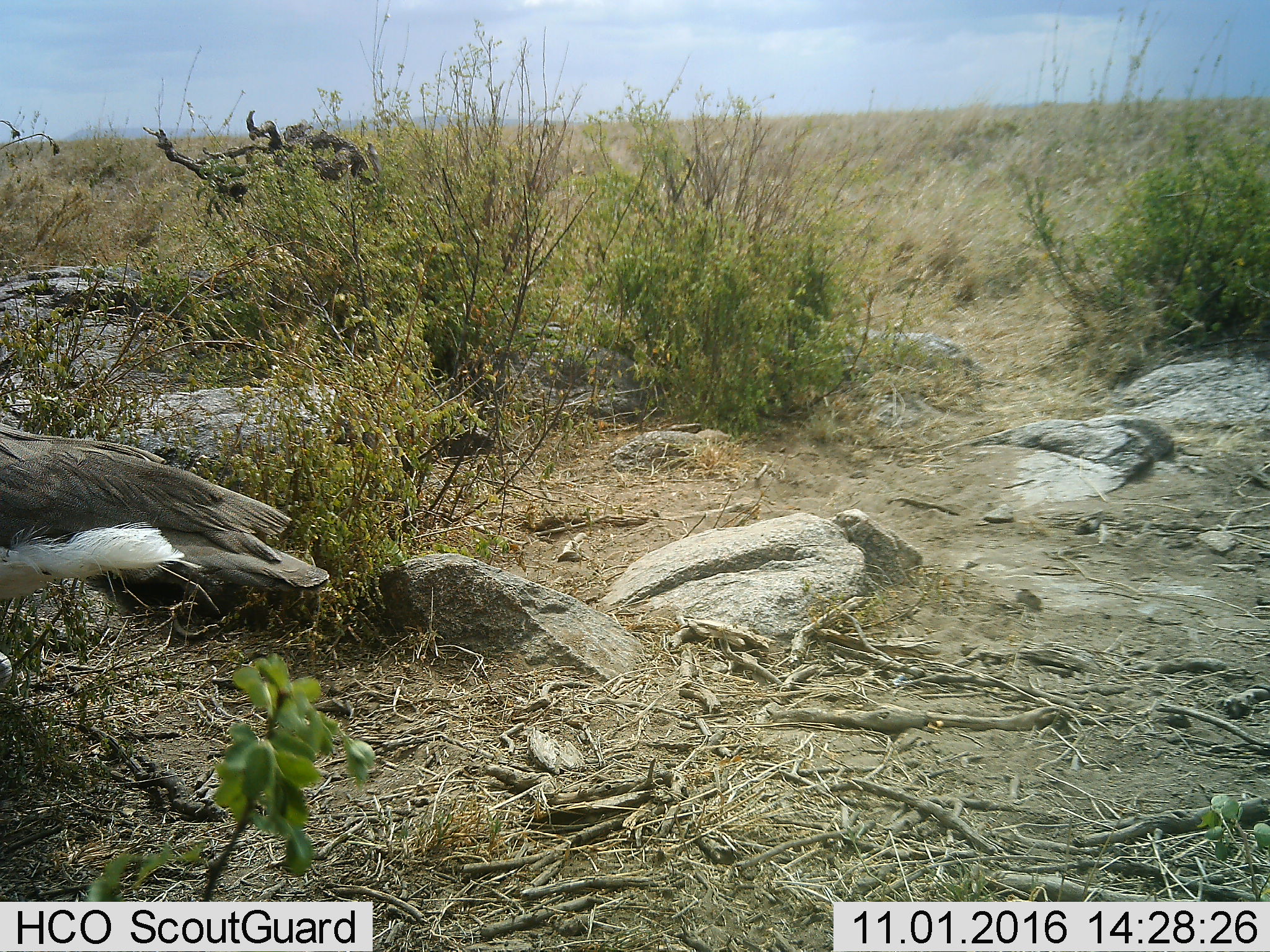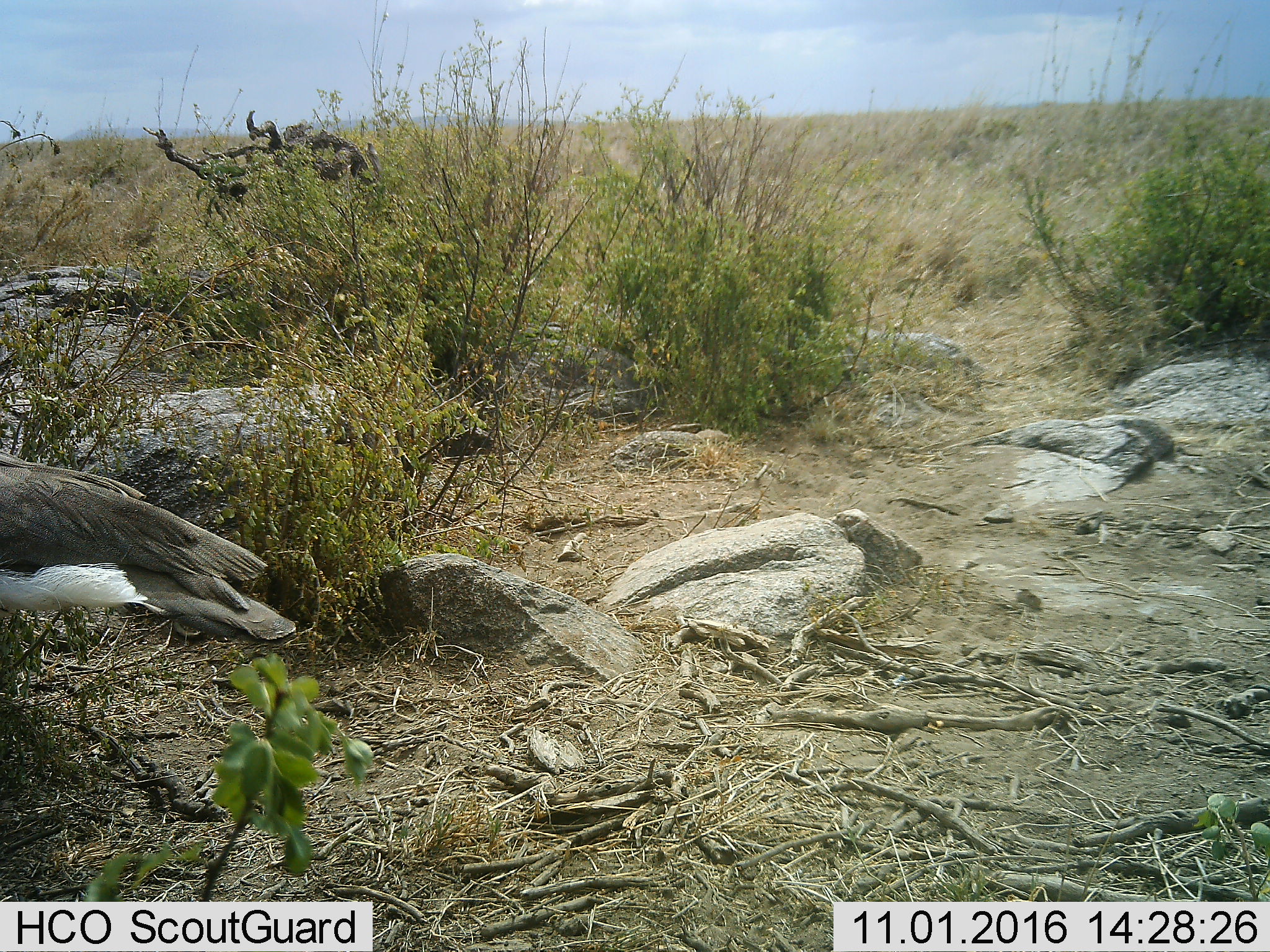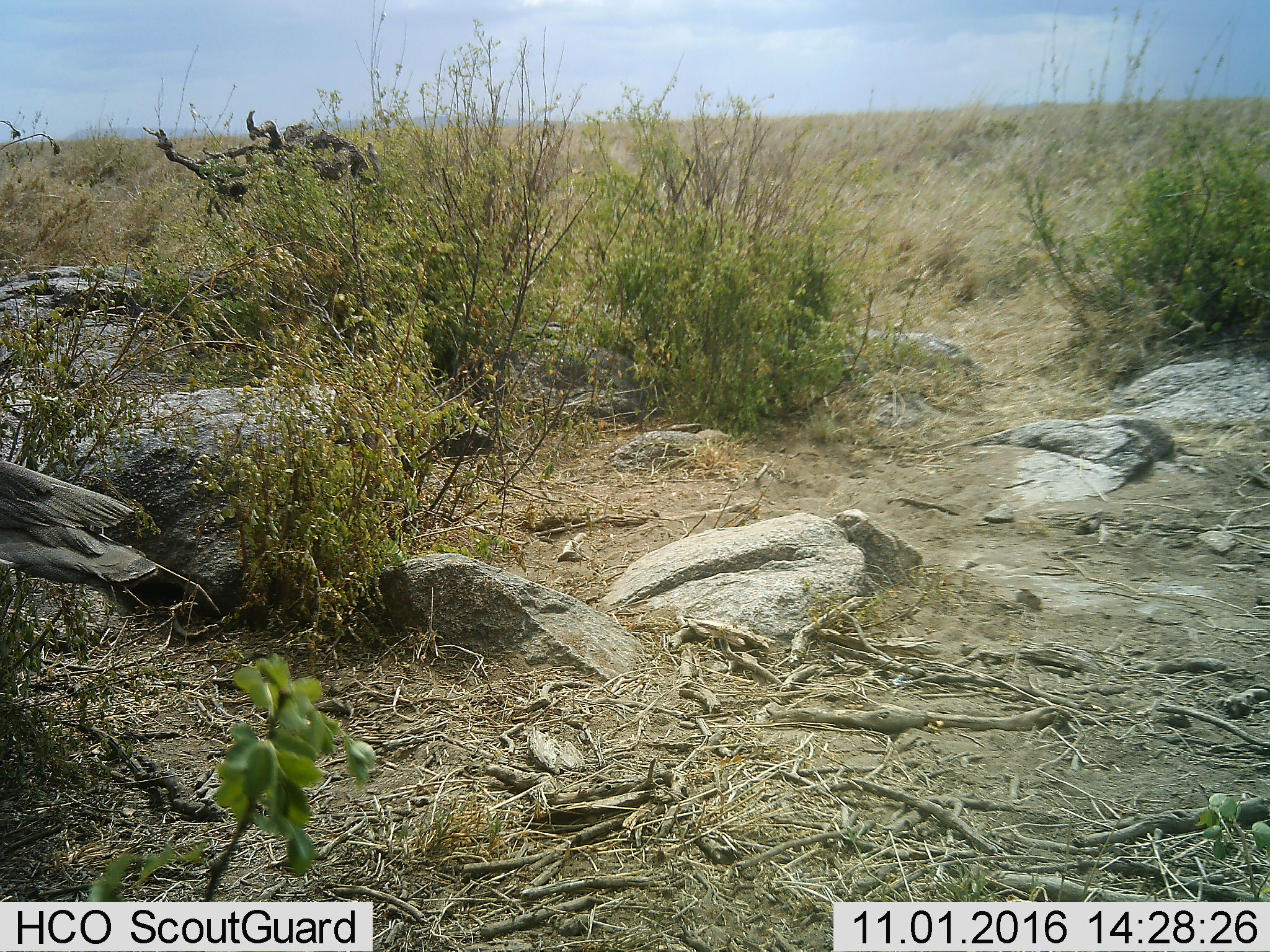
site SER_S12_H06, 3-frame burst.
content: unidentified animal